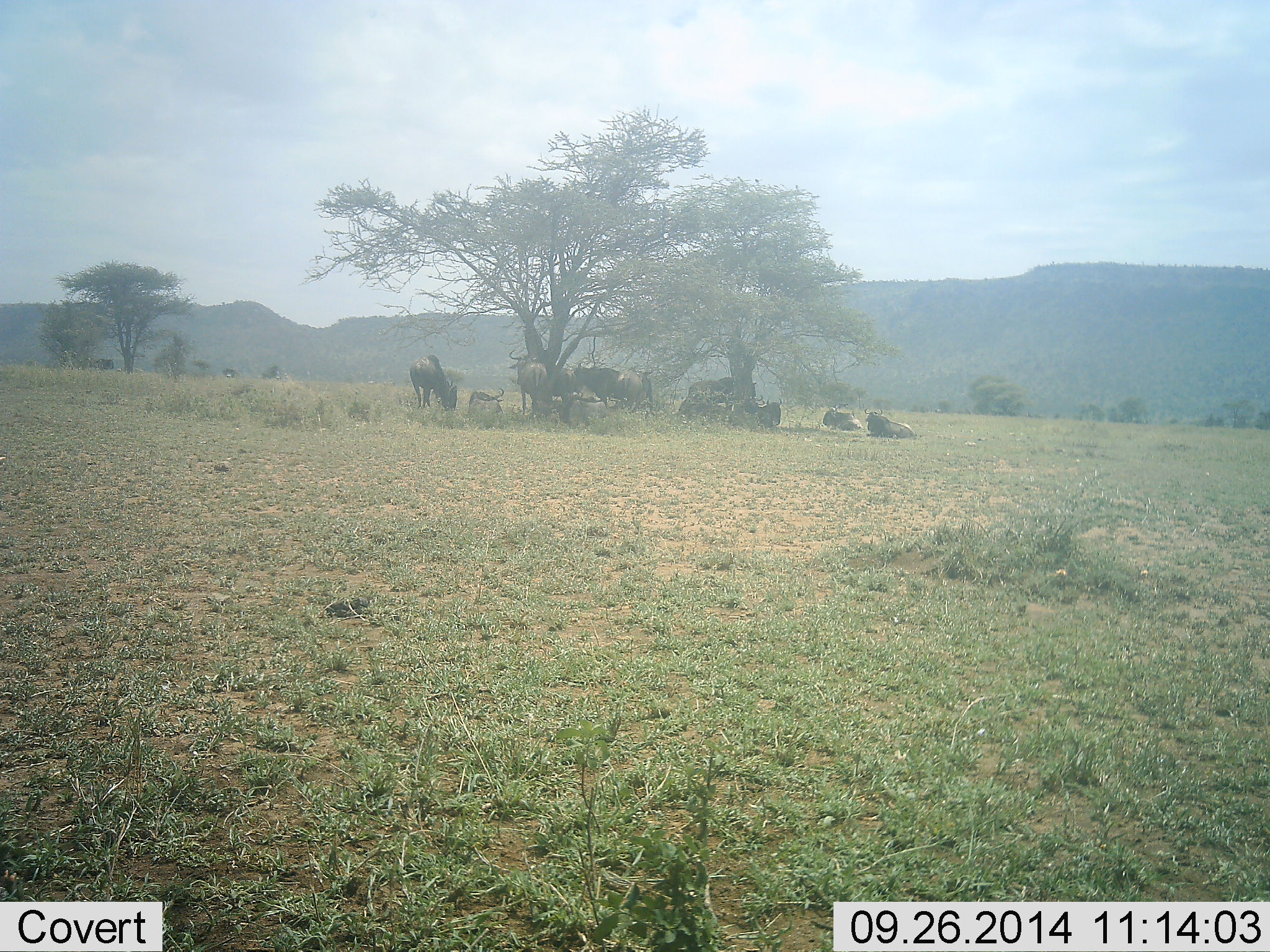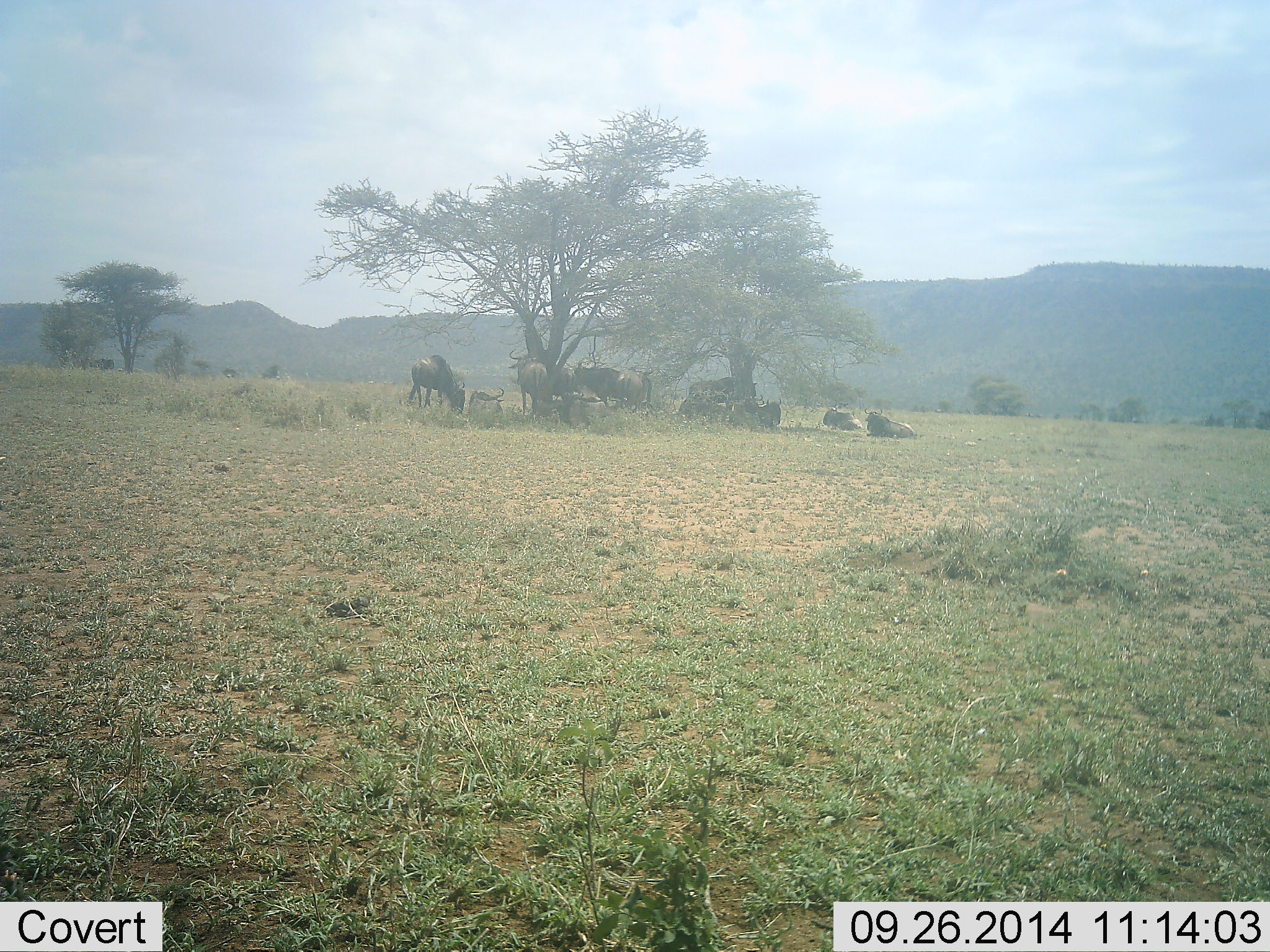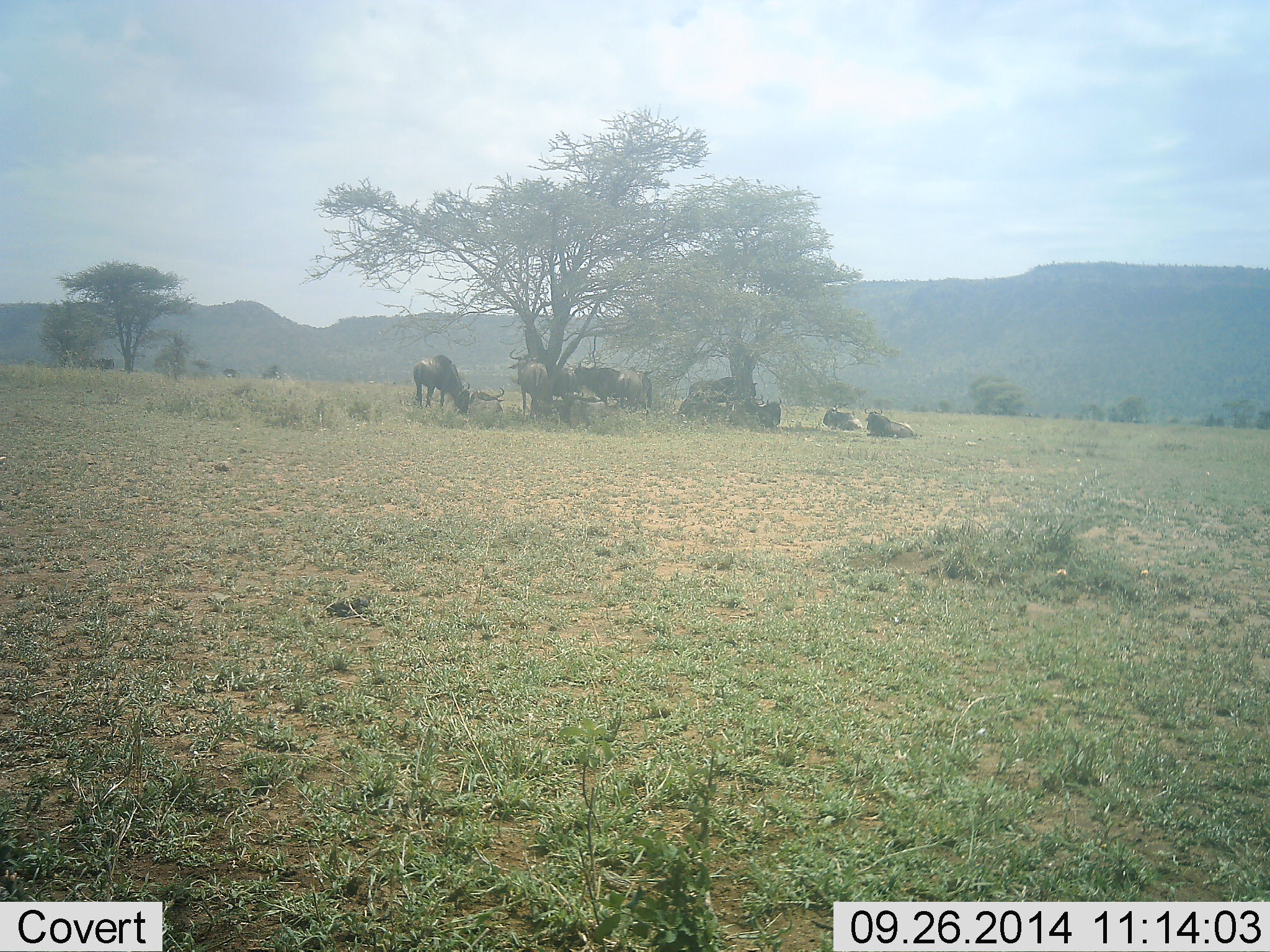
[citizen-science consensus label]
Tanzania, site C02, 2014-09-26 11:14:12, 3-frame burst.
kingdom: Animalia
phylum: Chordata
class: Mammalia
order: Artiodactyla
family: Bovidae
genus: Connochaetes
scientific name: Connochaetes taurinus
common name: blue wildebeest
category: wildebeest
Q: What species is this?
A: Wildebeest (blue wildebeest) (Connochaetes taurinus).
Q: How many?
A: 9.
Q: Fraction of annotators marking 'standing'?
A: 70%.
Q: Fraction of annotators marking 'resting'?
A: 100%.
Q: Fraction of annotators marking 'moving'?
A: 0%.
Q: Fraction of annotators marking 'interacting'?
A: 10%.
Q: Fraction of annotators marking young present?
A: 10%.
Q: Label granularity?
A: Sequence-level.